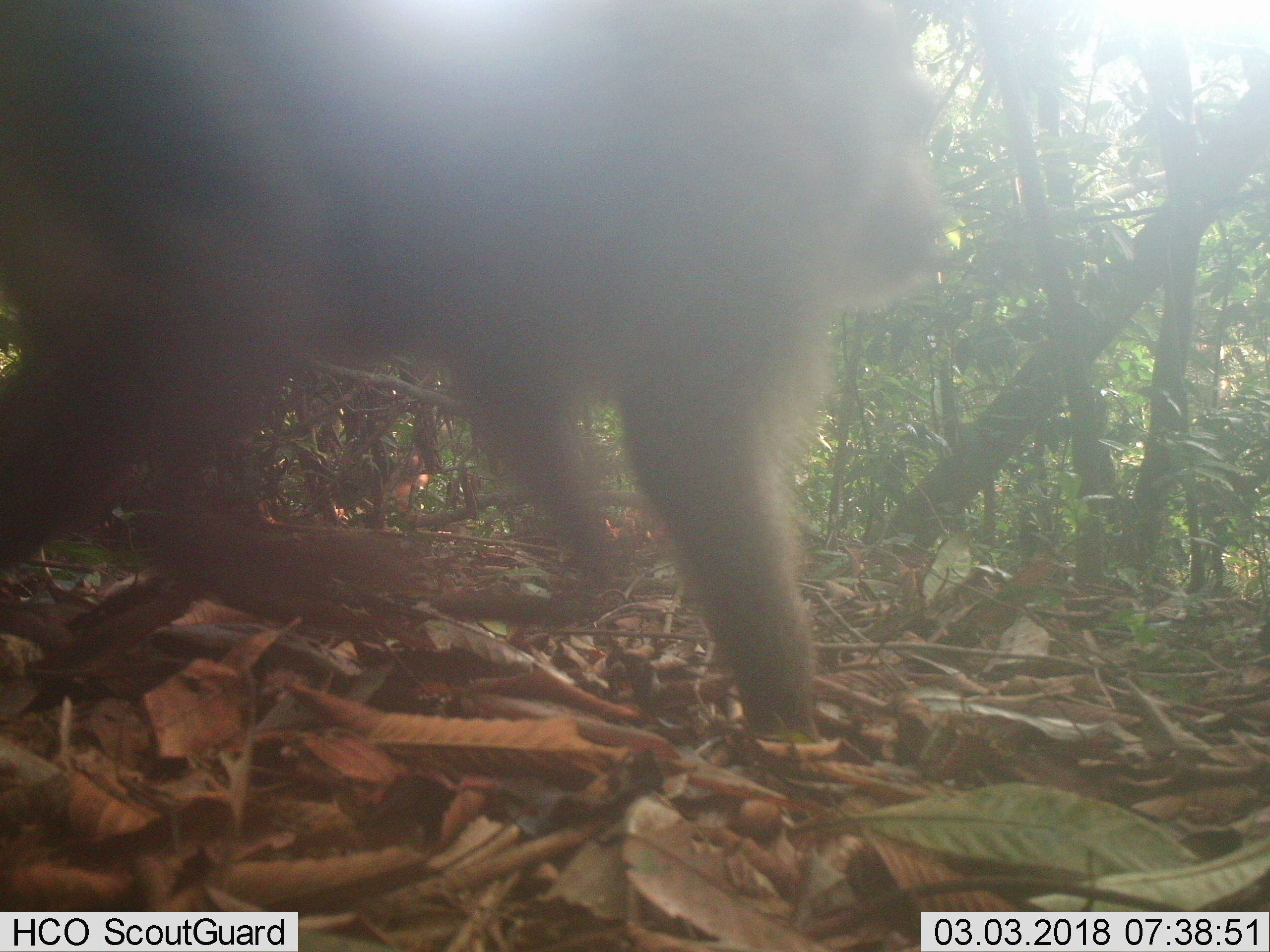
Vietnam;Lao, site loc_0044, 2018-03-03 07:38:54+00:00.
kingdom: Animalia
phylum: Chordata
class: Mammalia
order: Primates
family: Cercopithecidae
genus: Macaca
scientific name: Macaca nemestrina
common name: pig-tailed macaque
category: pig tailed macaque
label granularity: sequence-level